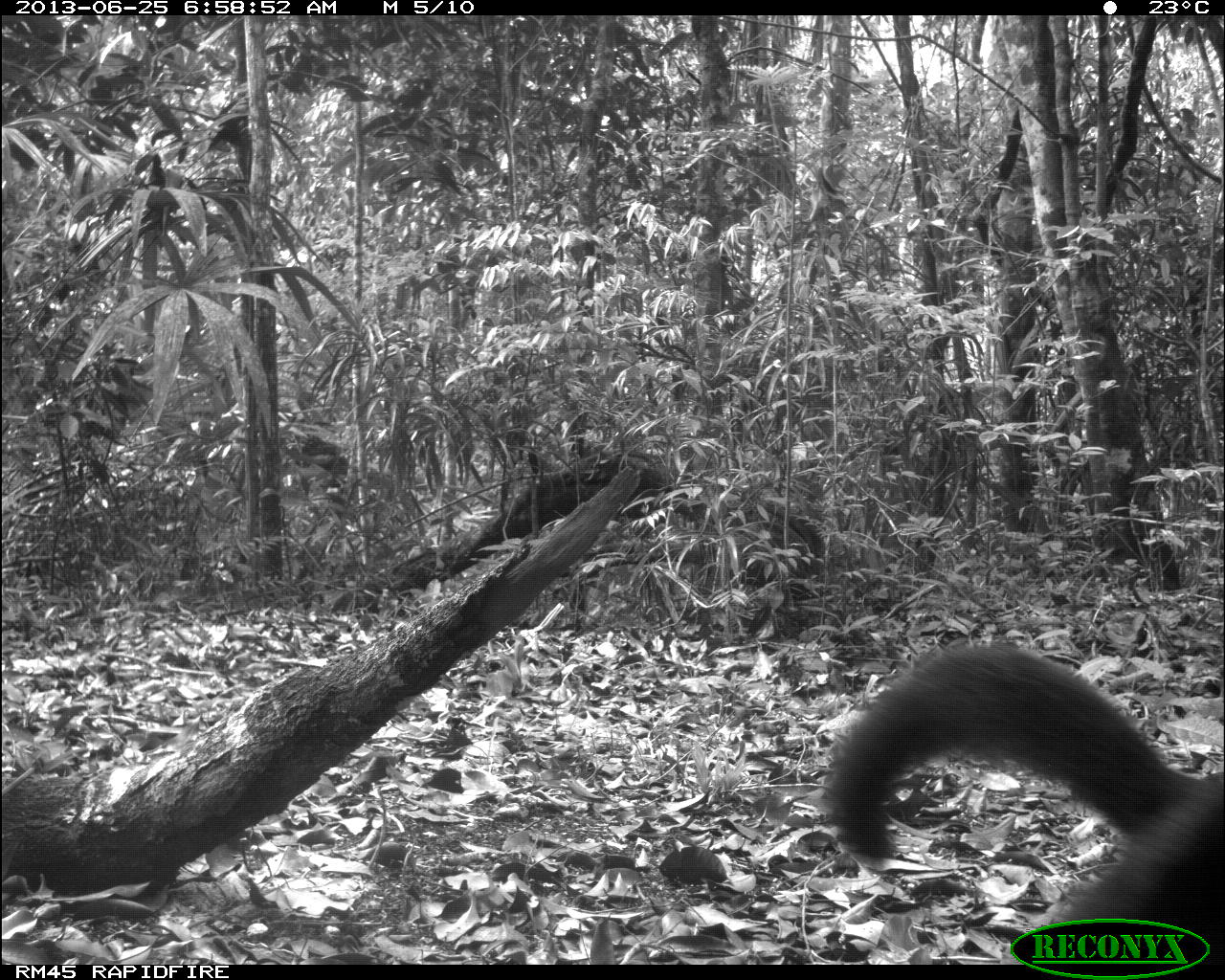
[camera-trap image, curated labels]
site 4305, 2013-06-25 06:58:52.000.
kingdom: Animalia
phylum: Chordata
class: Mammalia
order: Carnivora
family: Mustelidae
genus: Eira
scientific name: Eira barbara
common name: tayra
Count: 1.